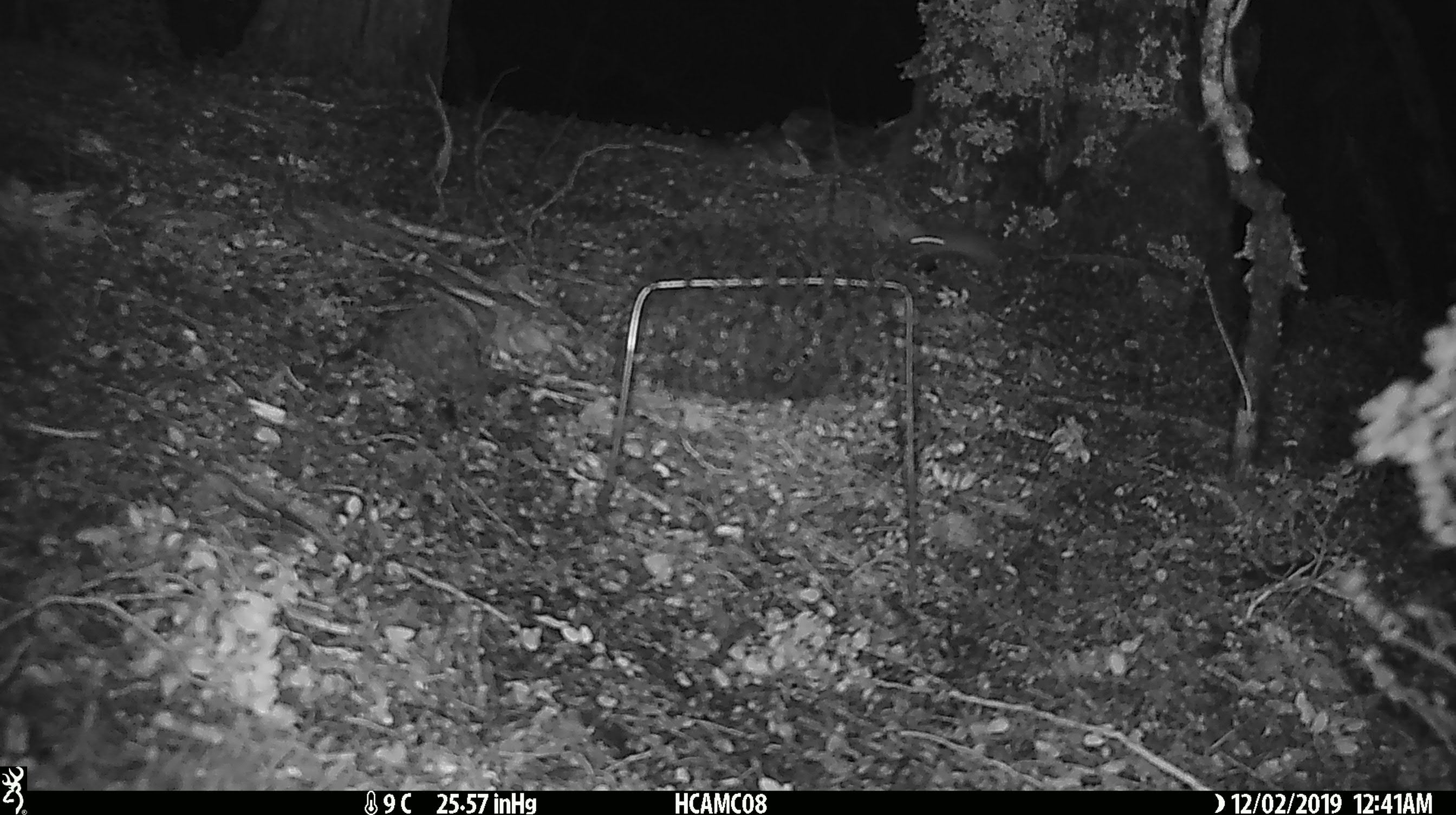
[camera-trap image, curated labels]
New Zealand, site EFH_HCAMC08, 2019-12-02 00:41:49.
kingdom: Animalia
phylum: Chordata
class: Mammalia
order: Rodentia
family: Muridae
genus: Mus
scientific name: Mus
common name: mouse